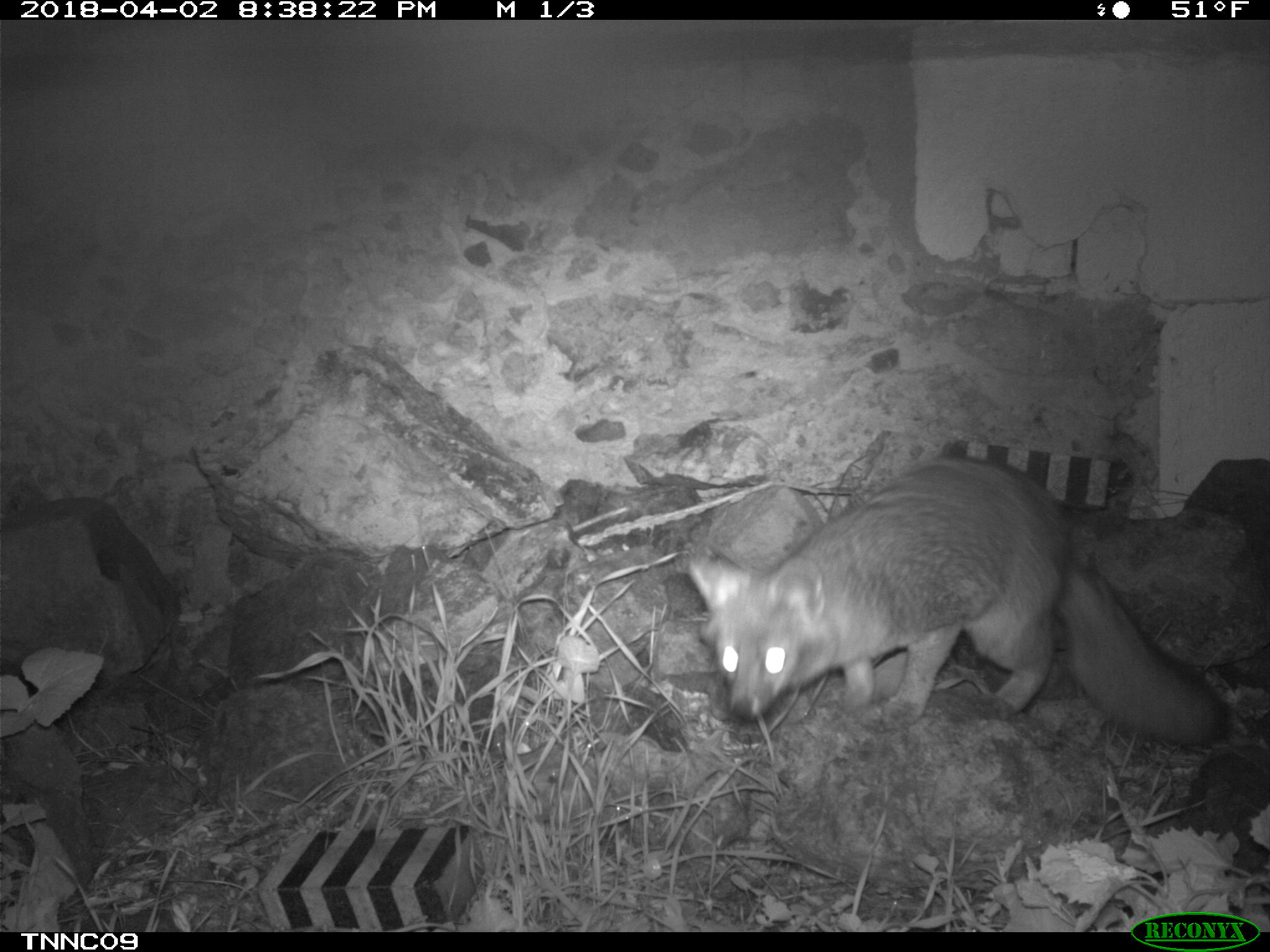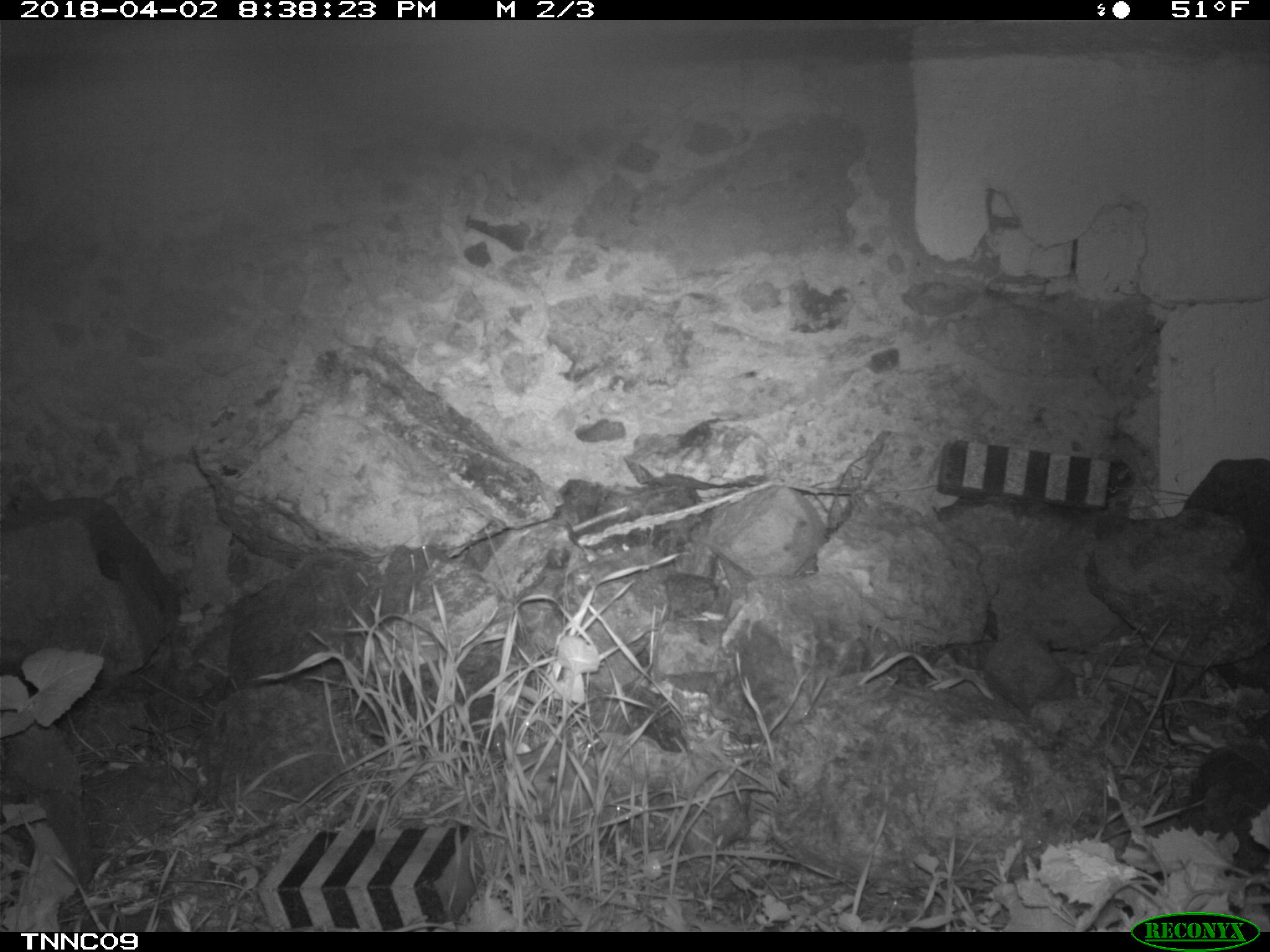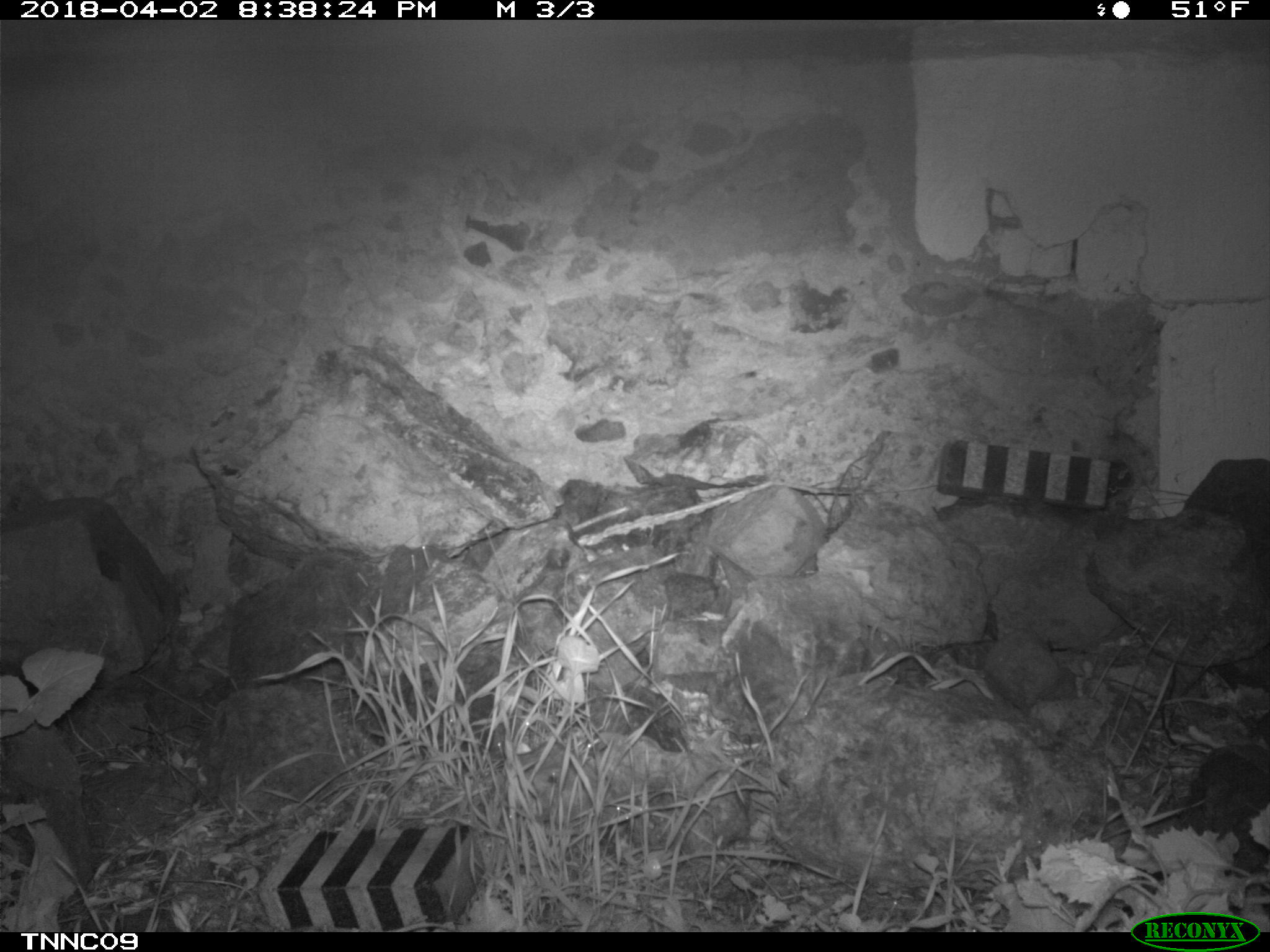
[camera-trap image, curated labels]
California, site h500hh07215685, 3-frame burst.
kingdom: Animalia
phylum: Chordata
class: Mammalia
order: Carnivora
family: Canidae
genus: Urocyon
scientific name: Urocyon littoralis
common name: island fox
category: fox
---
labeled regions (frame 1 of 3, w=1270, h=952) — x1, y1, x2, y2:
fox: 688, 458, 1231, 747